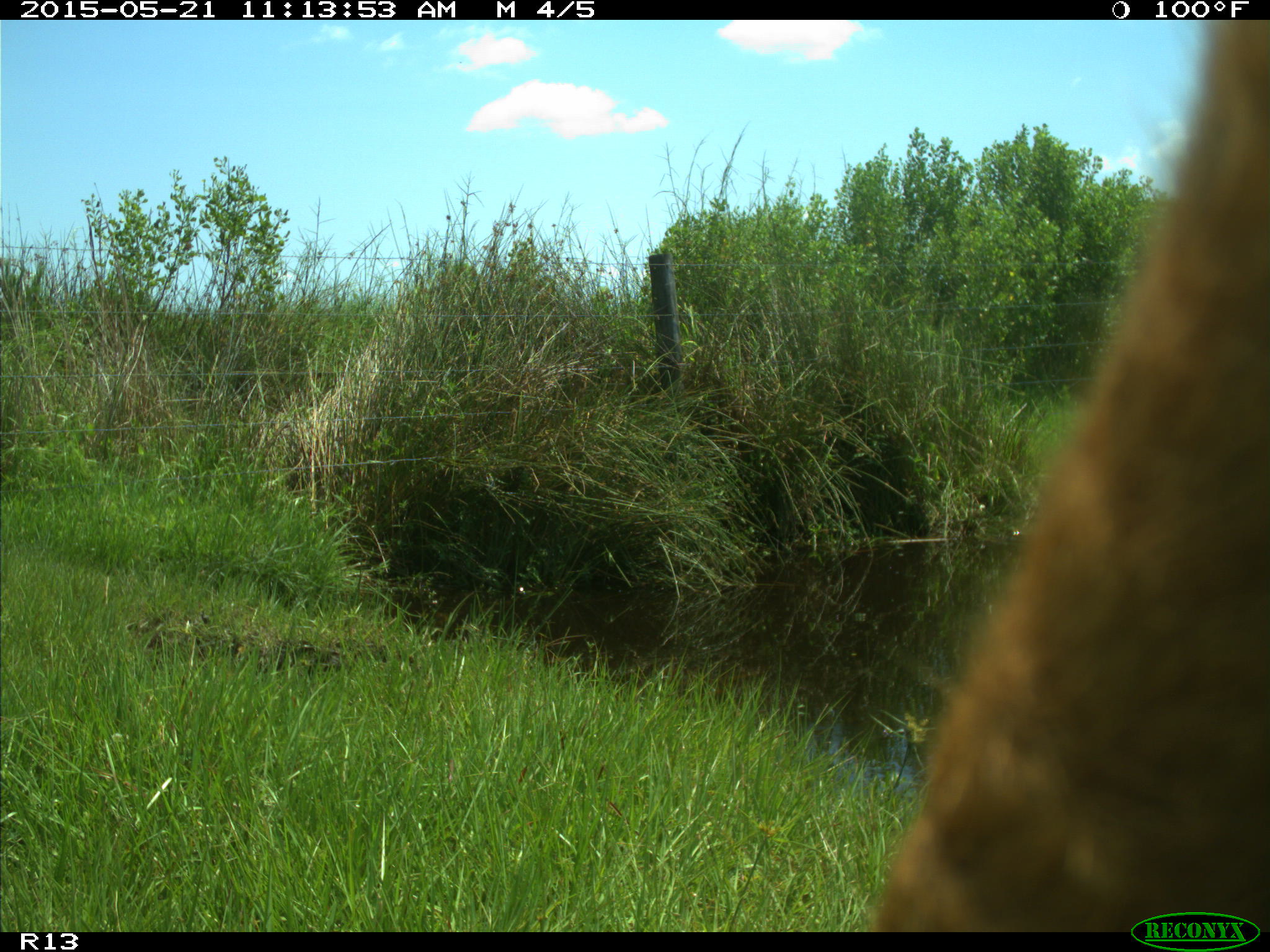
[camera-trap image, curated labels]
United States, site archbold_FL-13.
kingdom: Animalia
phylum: Chordata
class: Mammalia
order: Artiodactyla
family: Bovidae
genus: Bos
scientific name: Bos taurus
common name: domestic cow